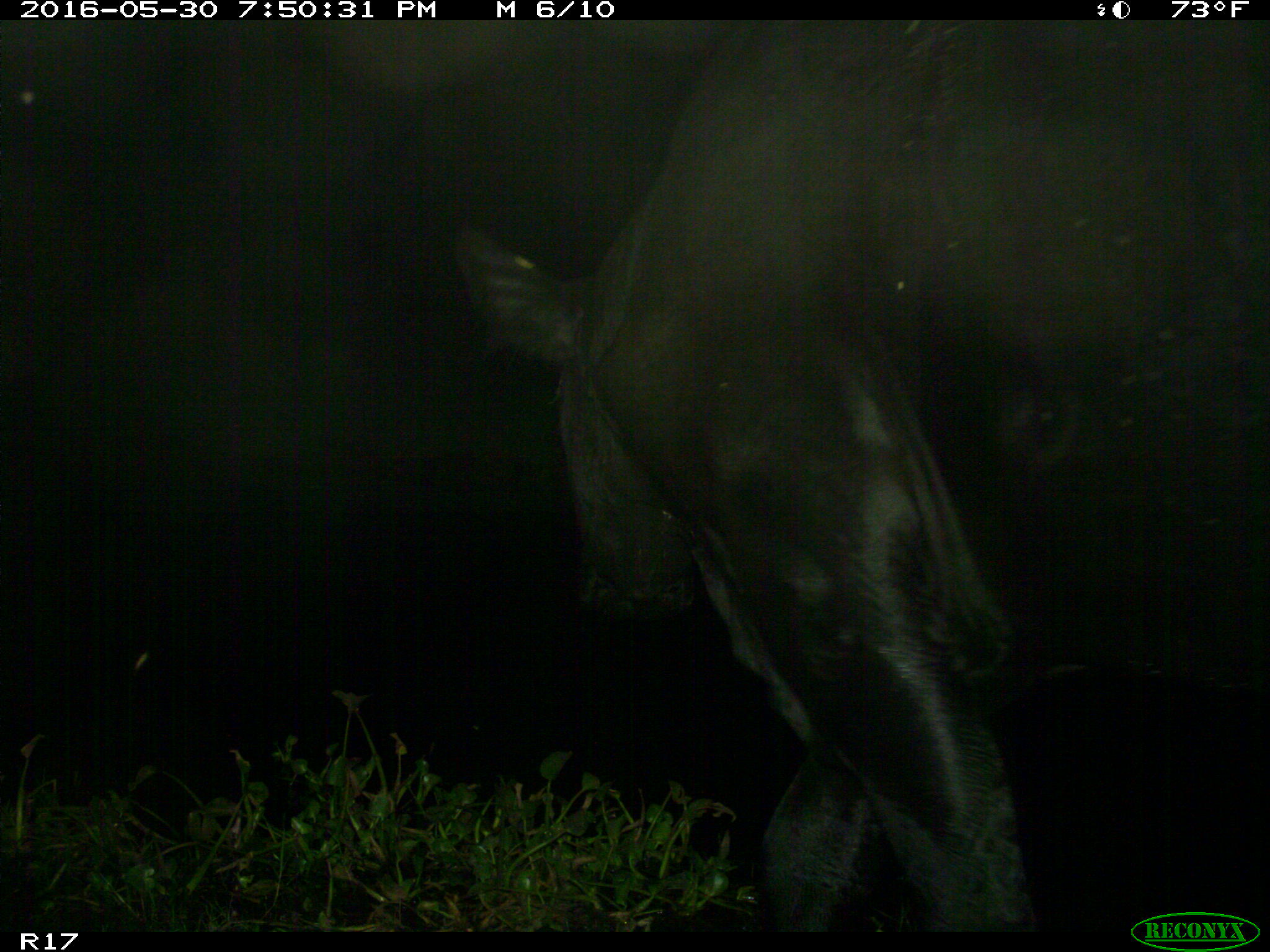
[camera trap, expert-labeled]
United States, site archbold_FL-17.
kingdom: Animalia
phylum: Chordata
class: Mammalia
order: Artiodactyla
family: Bovidae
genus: Bos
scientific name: Bos taurus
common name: domestic cow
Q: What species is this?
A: Bos taurus (domestic cow).